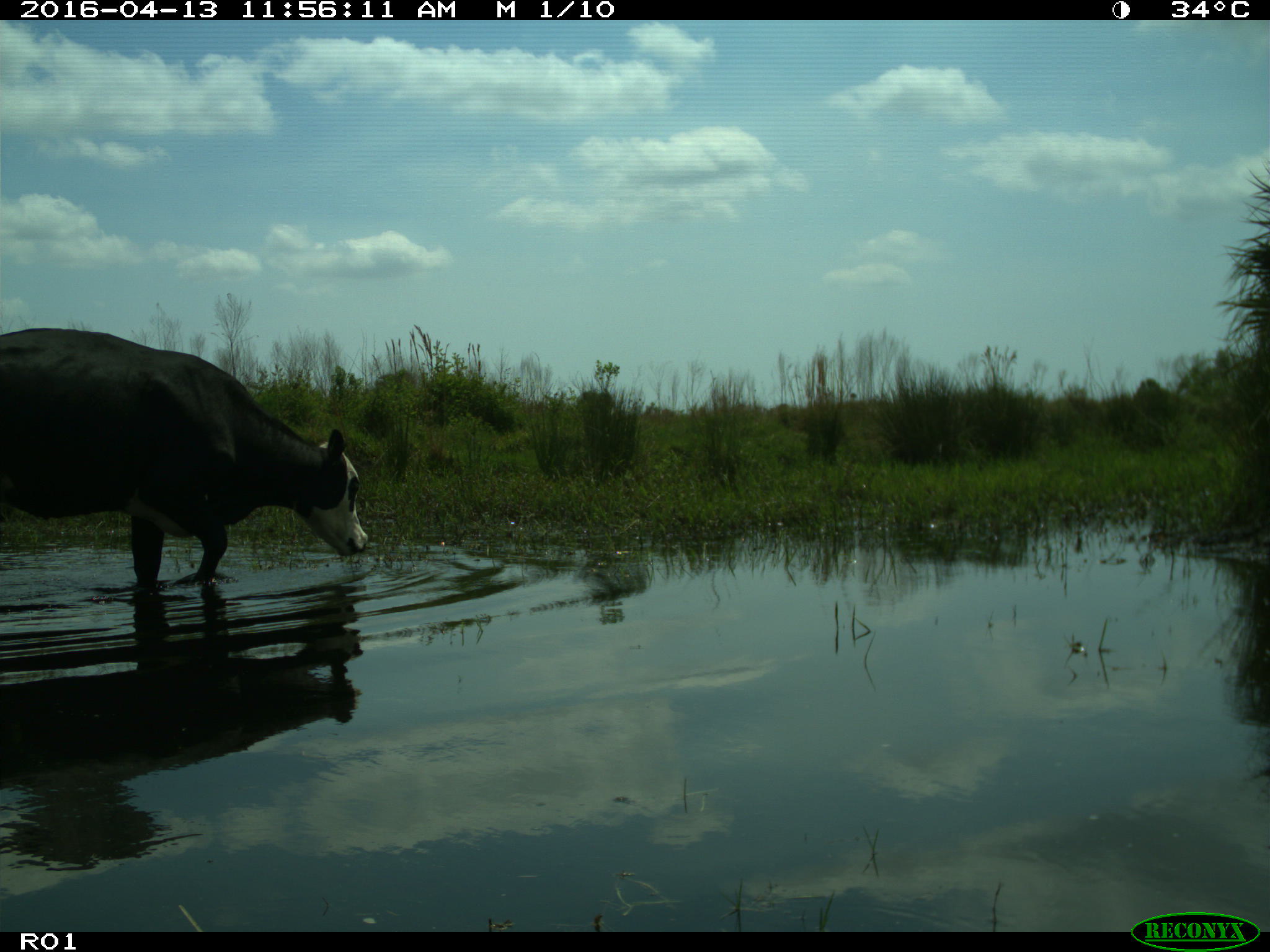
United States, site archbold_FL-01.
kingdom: Animalia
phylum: Chordata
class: Mammalia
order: Artiodactyla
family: Bovidae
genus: Bos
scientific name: Bos taurus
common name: domestic cow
Bos taurus (domestic cow).